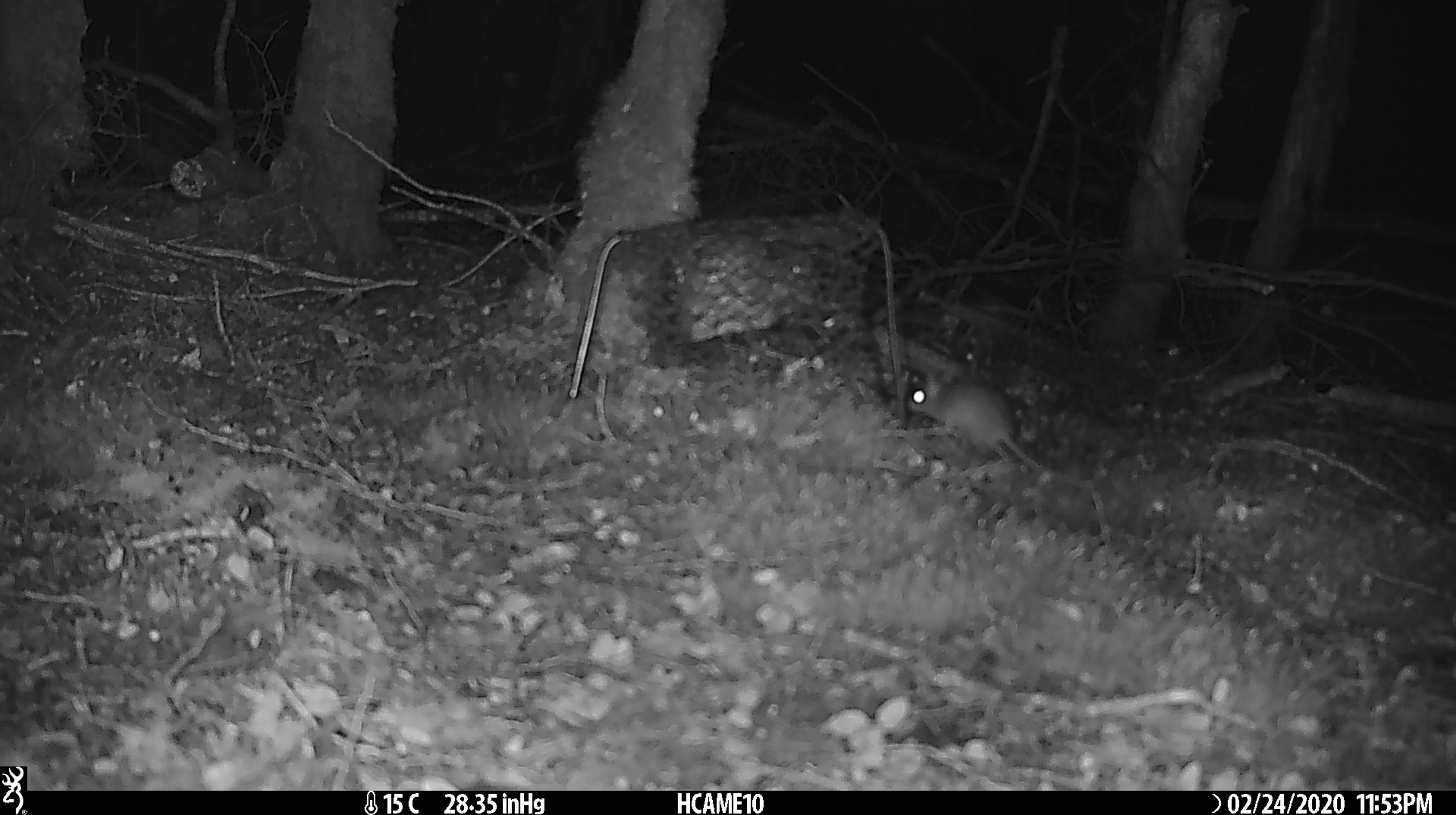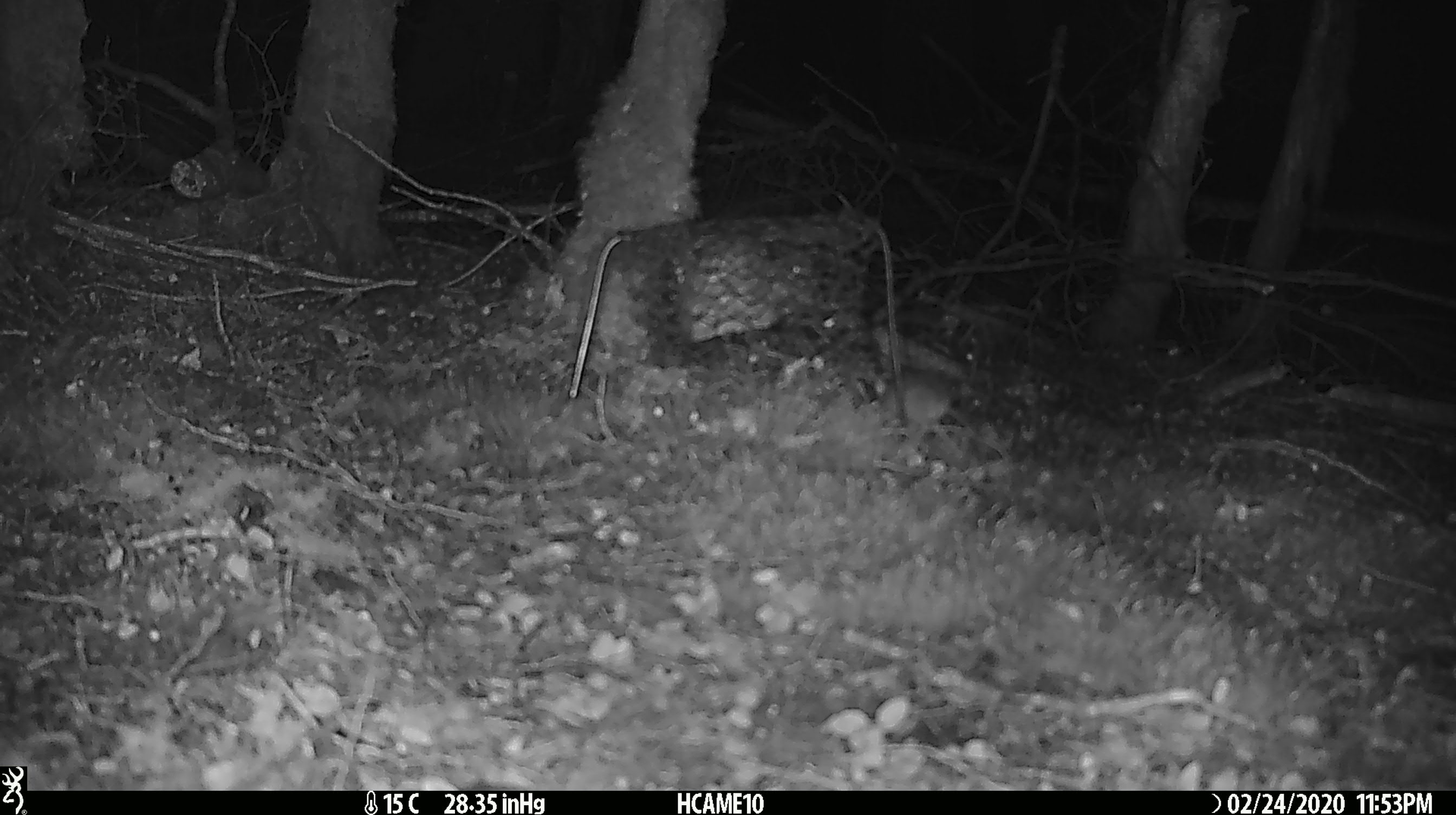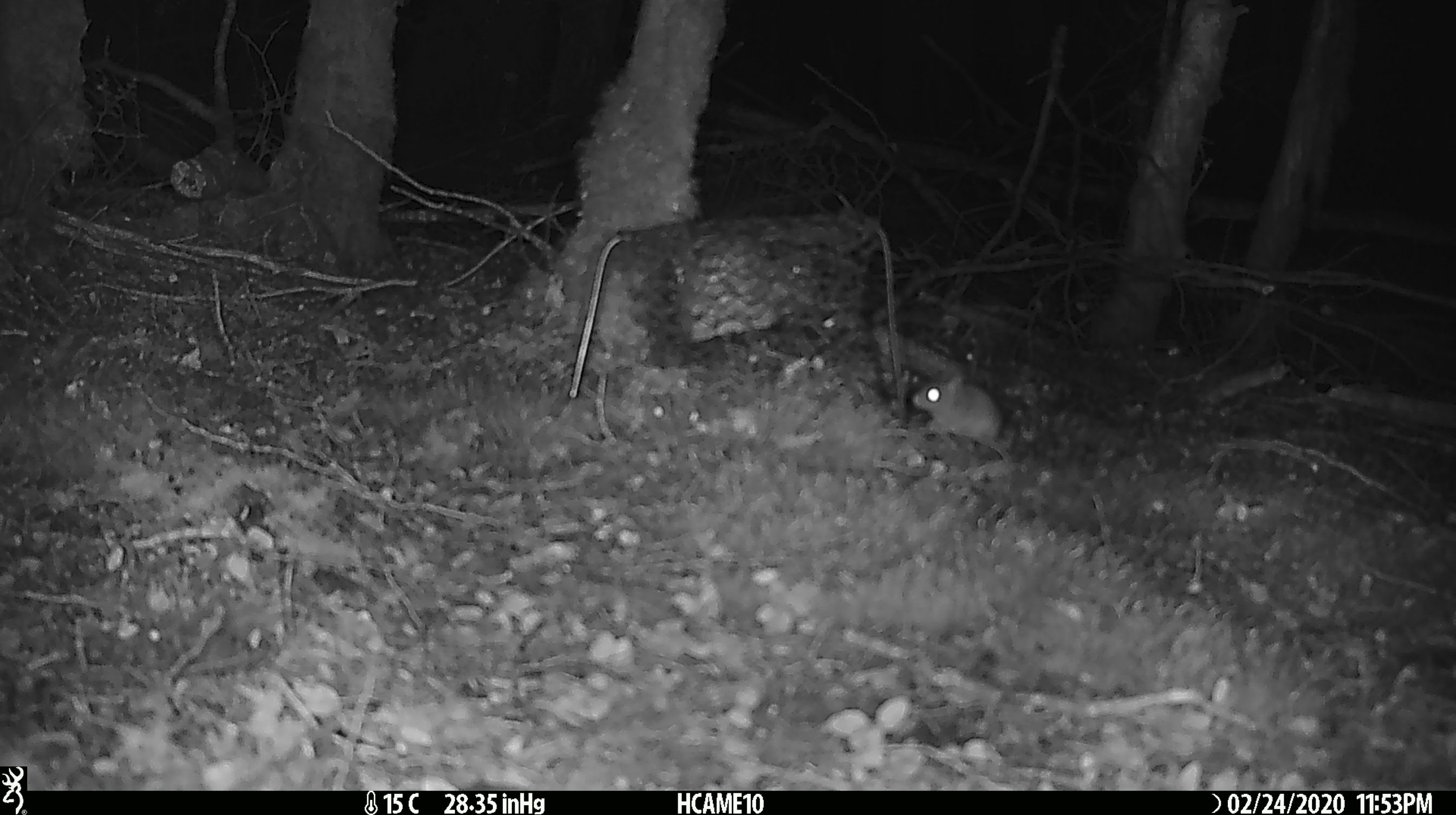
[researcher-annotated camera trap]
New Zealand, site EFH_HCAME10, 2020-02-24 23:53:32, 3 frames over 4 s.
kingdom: Animalia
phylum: Chordata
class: Mammalia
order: Rodentia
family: Muridae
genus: Mus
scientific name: Mus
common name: mouse